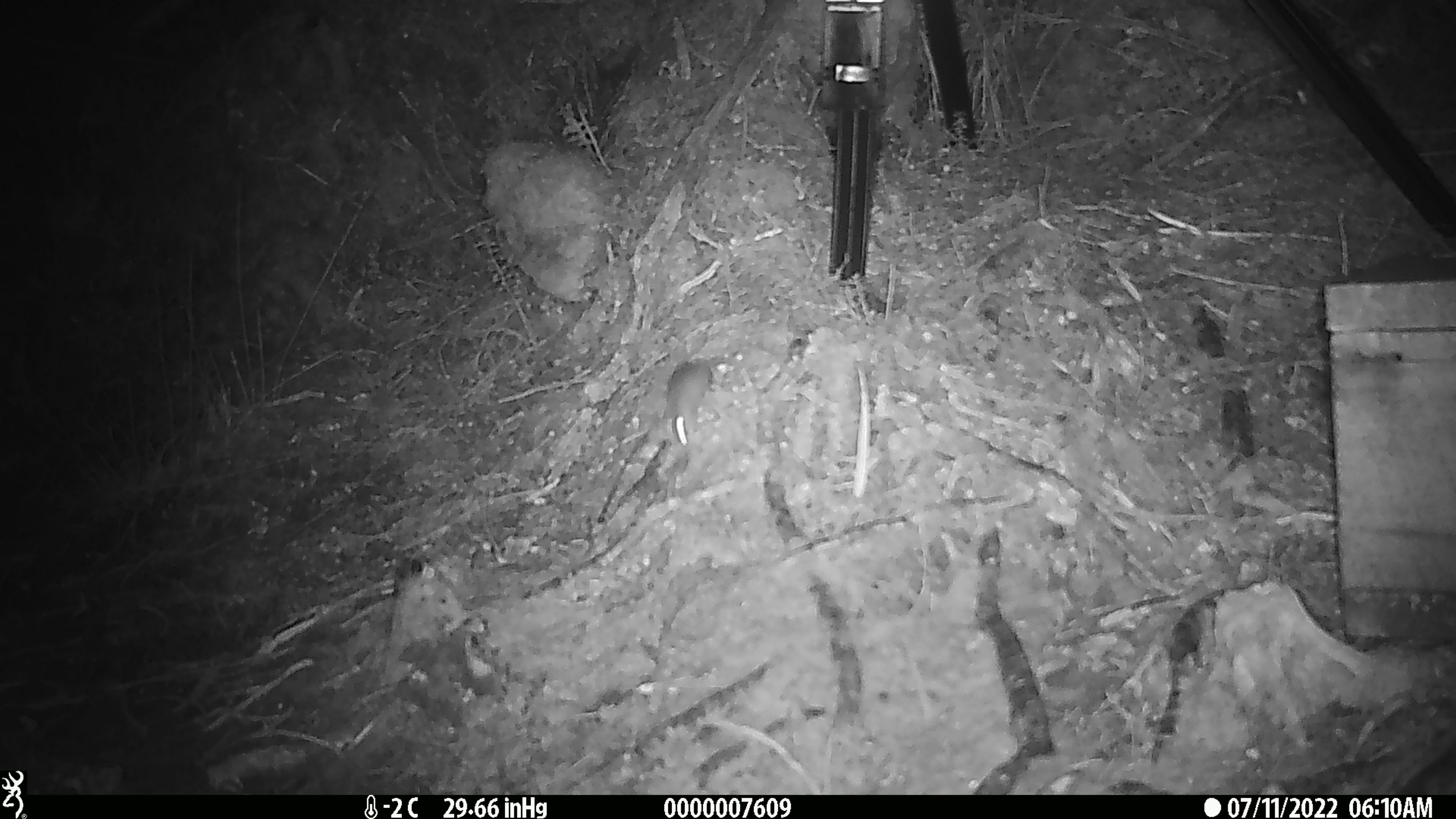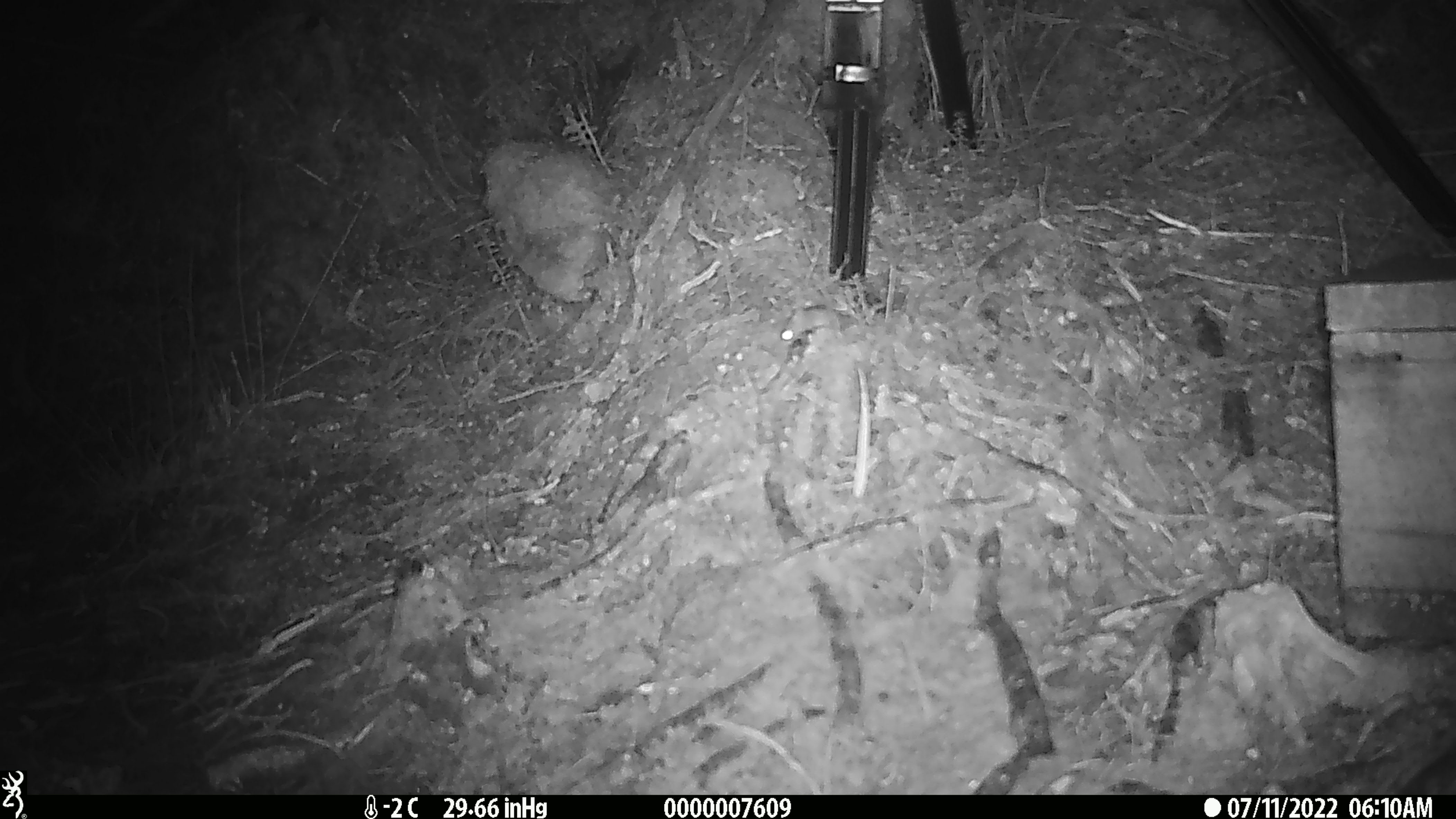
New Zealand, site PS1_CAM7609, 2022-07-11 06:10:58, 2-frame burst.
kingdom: Animalia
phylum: Chordata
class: Mammalia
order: Rodentia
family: Muridae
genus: Mus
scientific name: Mus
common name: mouse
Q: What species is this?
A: Mouse (Mus).